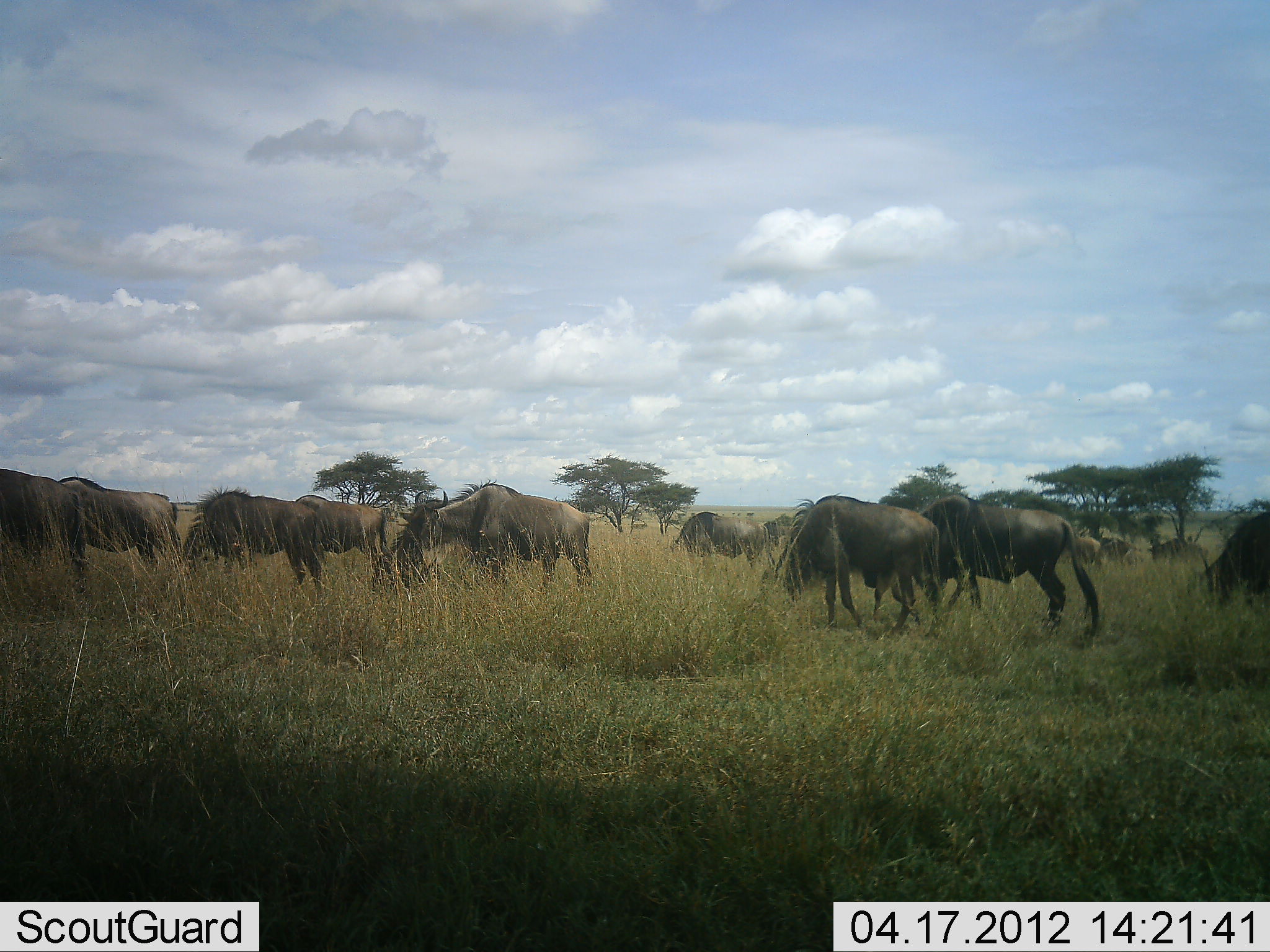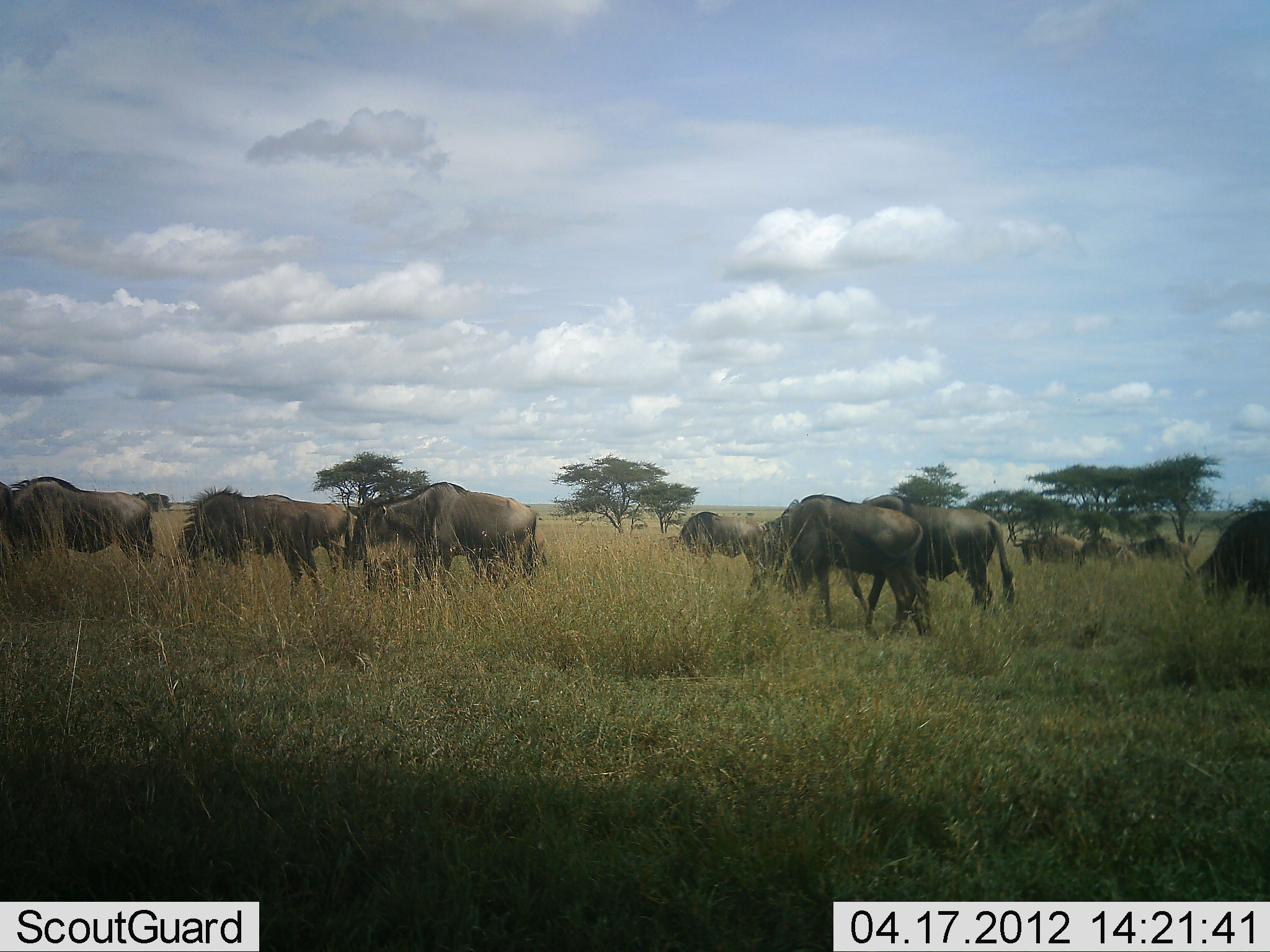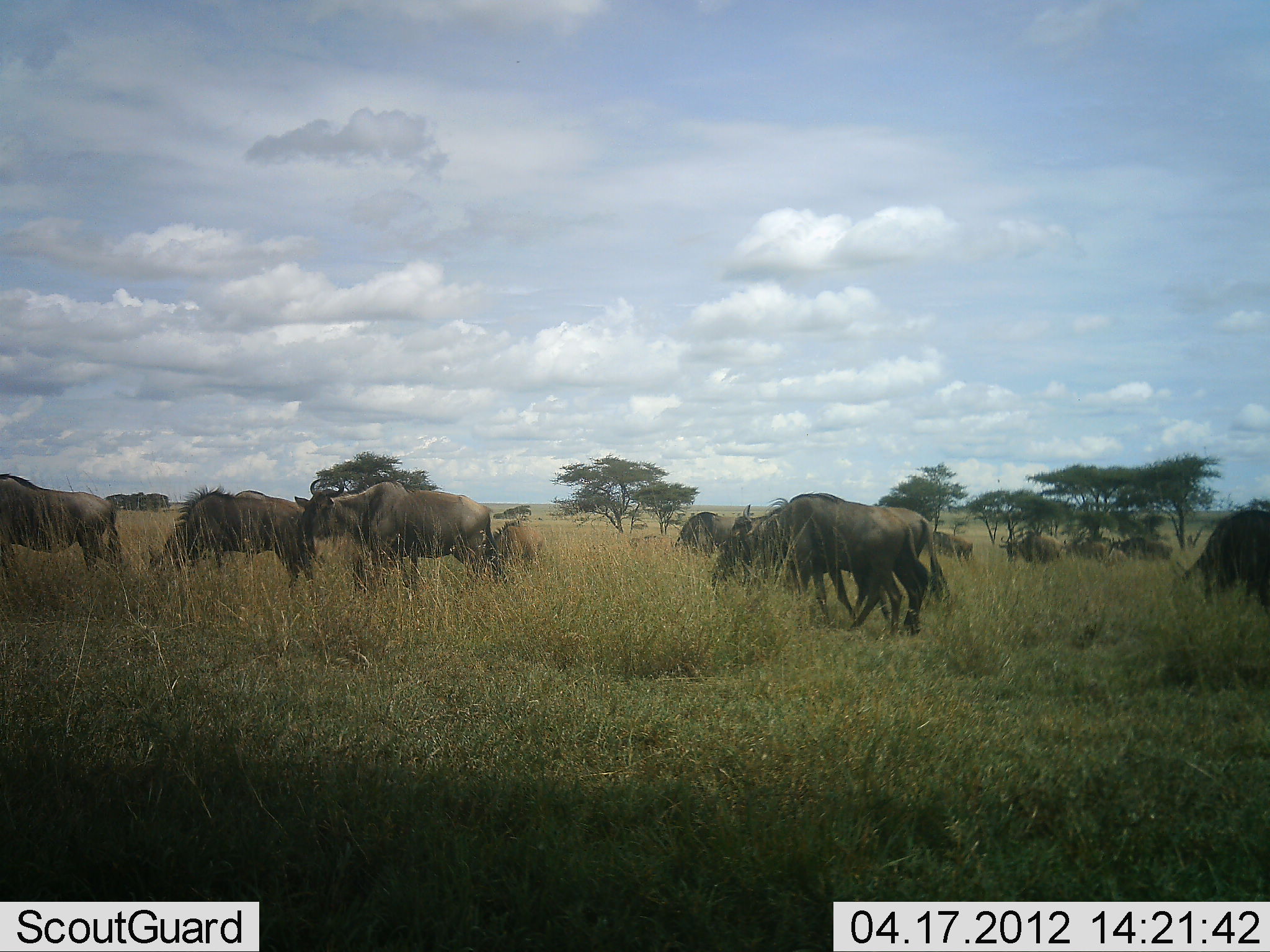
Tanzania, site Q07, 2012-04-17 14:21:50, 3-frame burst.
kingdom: Animalia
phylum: Chordata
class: Mammalia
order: Artiodactyla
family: Bovidae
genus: Connochaetes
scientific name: Connochaetes taurinus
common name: blue wildebeest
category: wildebeest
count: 11-50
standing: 29%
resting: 0%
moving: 67%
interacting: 0%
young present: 4%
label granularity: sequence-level